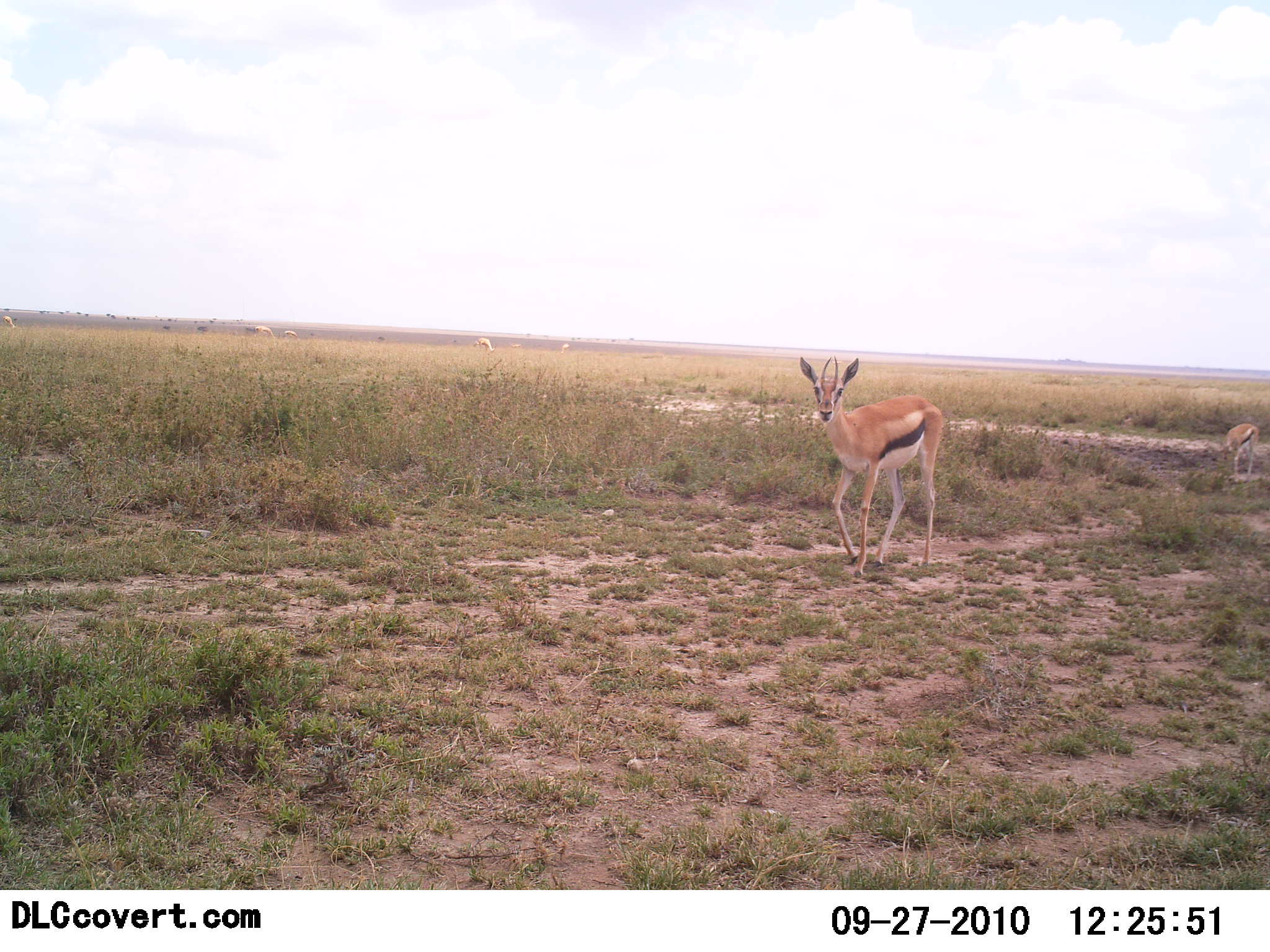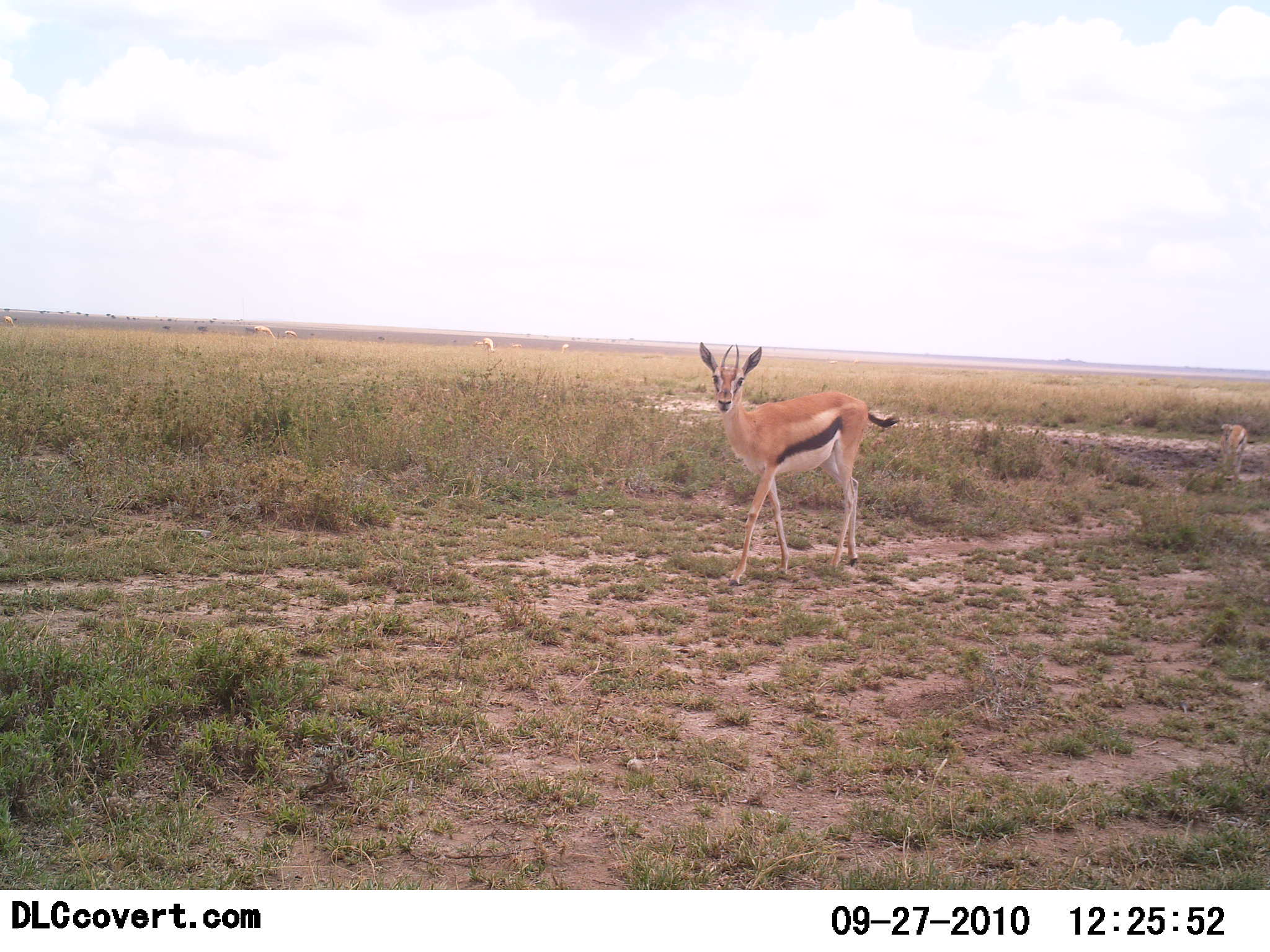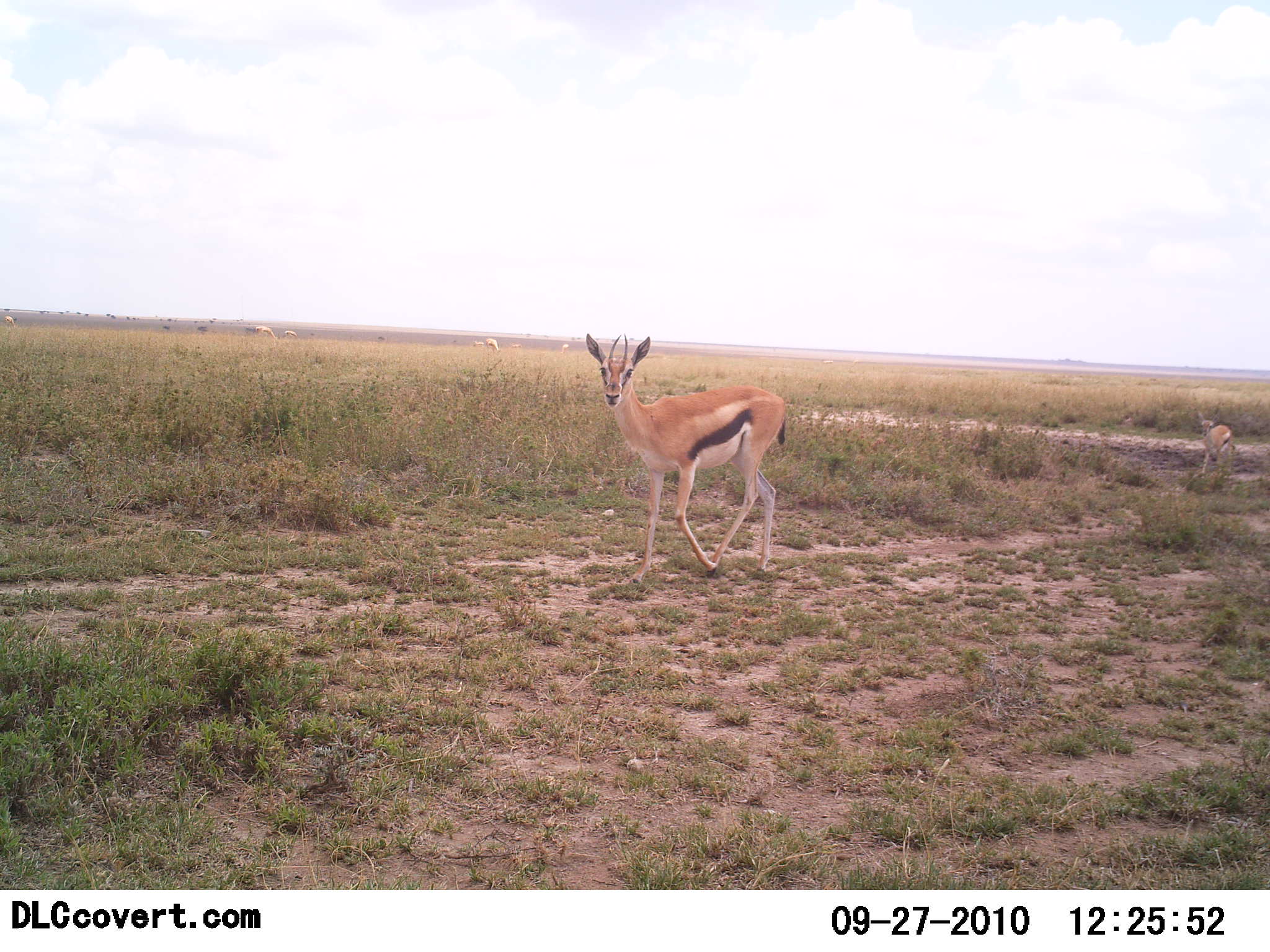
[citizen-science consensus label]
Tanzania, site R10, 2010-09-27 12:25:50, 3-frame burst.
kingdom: Animalia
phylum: Chordata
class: Mammalia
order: Artiodactyla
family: Bovidae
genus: Eudorcas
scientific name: Eudorcas thomsonii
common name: thomson's gazelle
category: gazellethomsons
Gazellethomsons (thomson's gazelle) (Eudorcas thomsonii), count 2. Behavior (volunteer vote fractions): standing 17%, resting 0%, moving 92%, interacting 0%. Young present (vote fraction): 25%. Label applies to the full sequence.